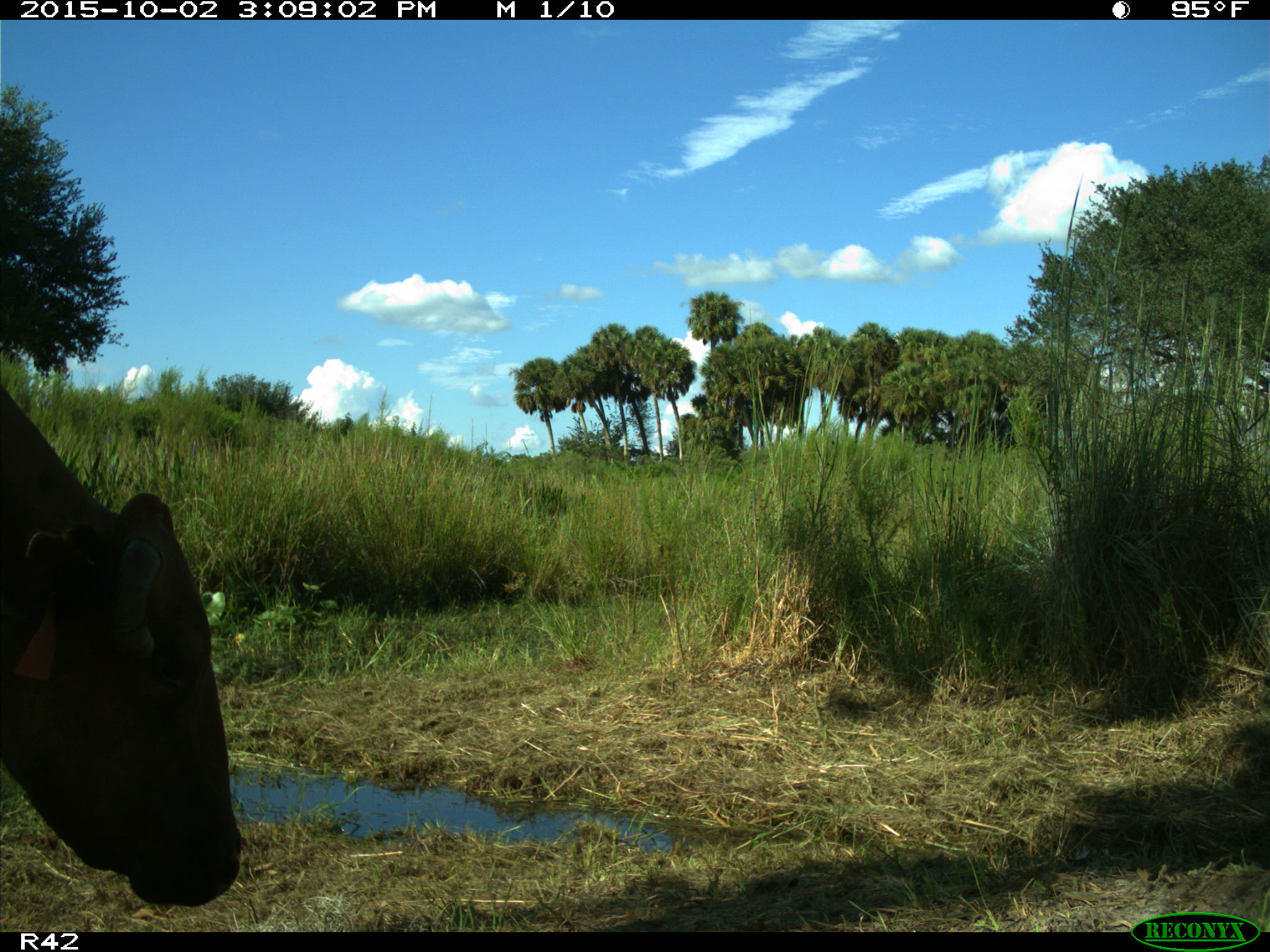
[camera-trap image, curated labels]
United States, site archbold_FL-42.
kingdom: Animalia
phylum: Chordata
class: Mammalia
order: Artiodactyla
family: Bovidae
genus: Bos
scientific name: Bos taurus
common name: domestic cow